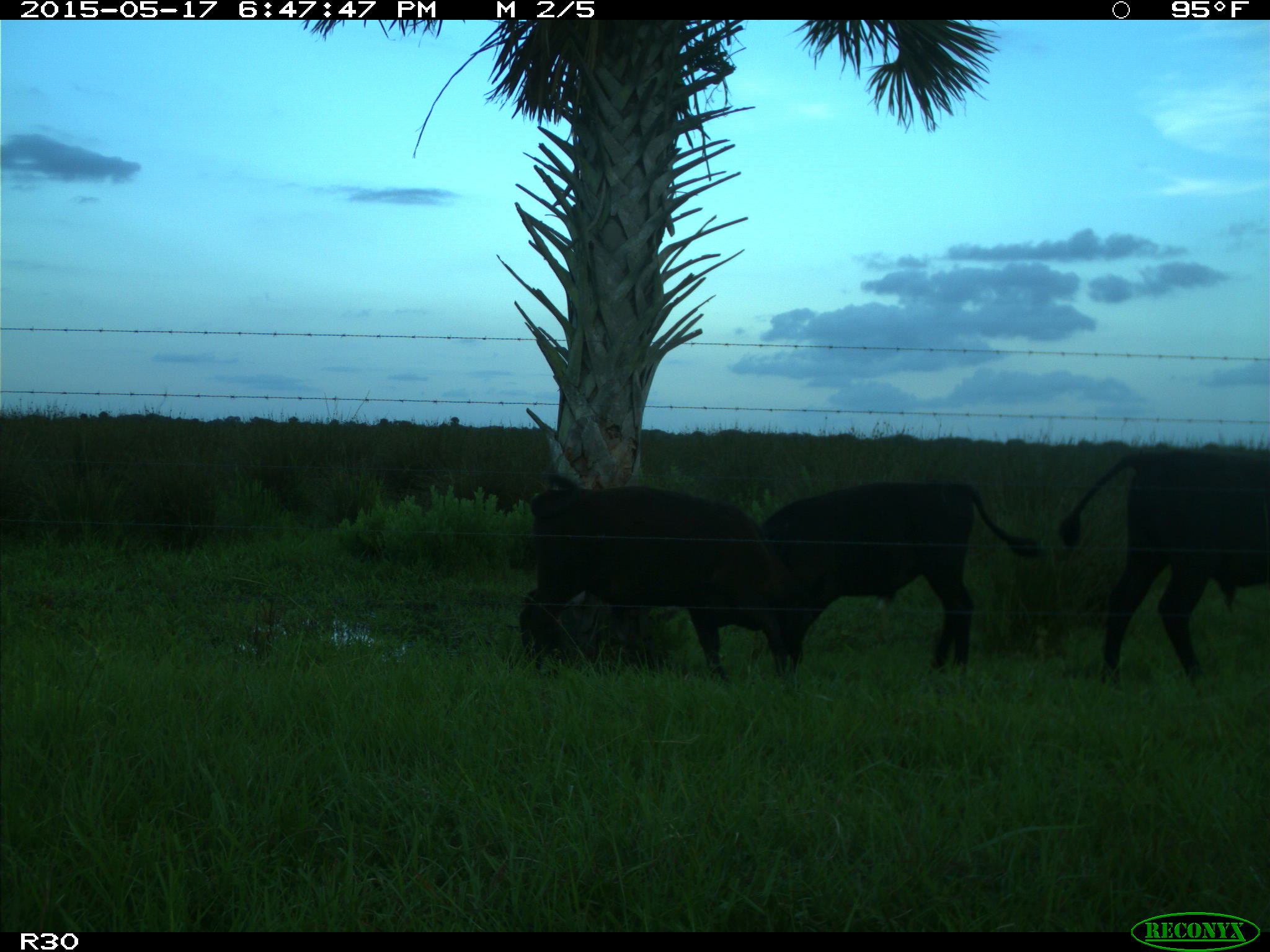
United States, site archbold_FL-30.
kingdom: Animalia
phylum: Chordata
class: Mammalia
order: Artiodactyla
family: Bovidae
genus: Bos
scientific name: Bos taurus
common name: domestic cow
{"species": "Bos taurus (domestic cow)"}